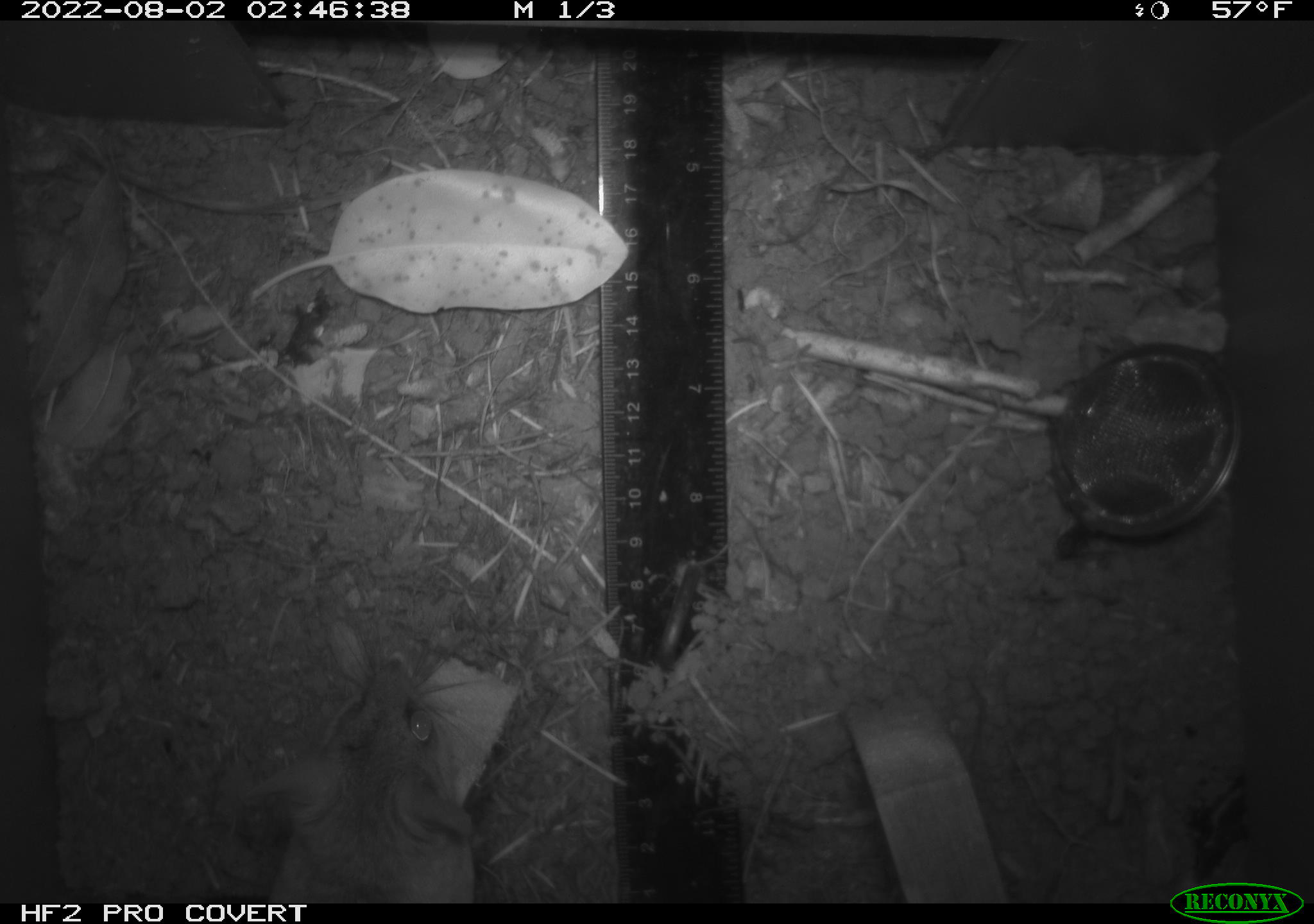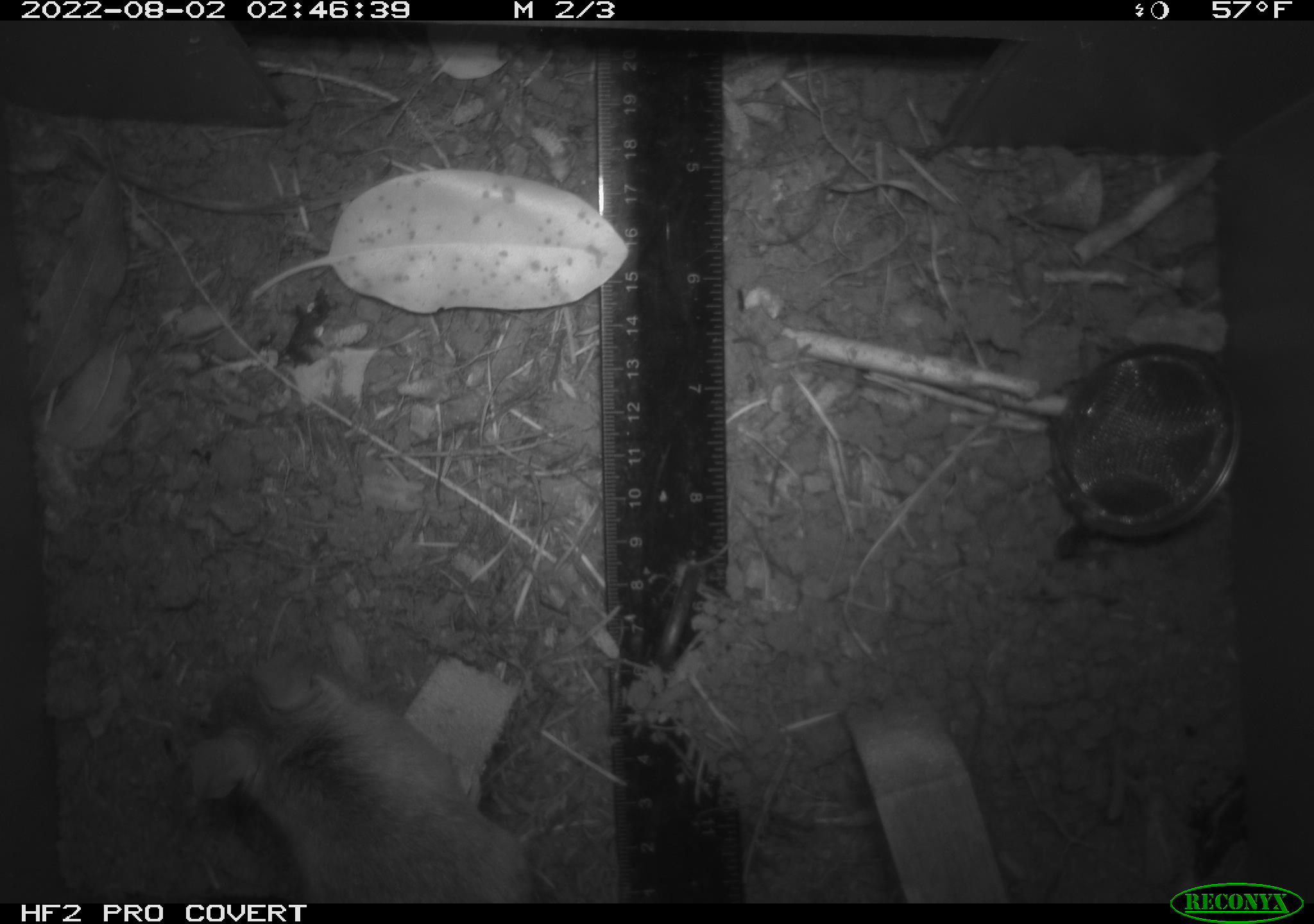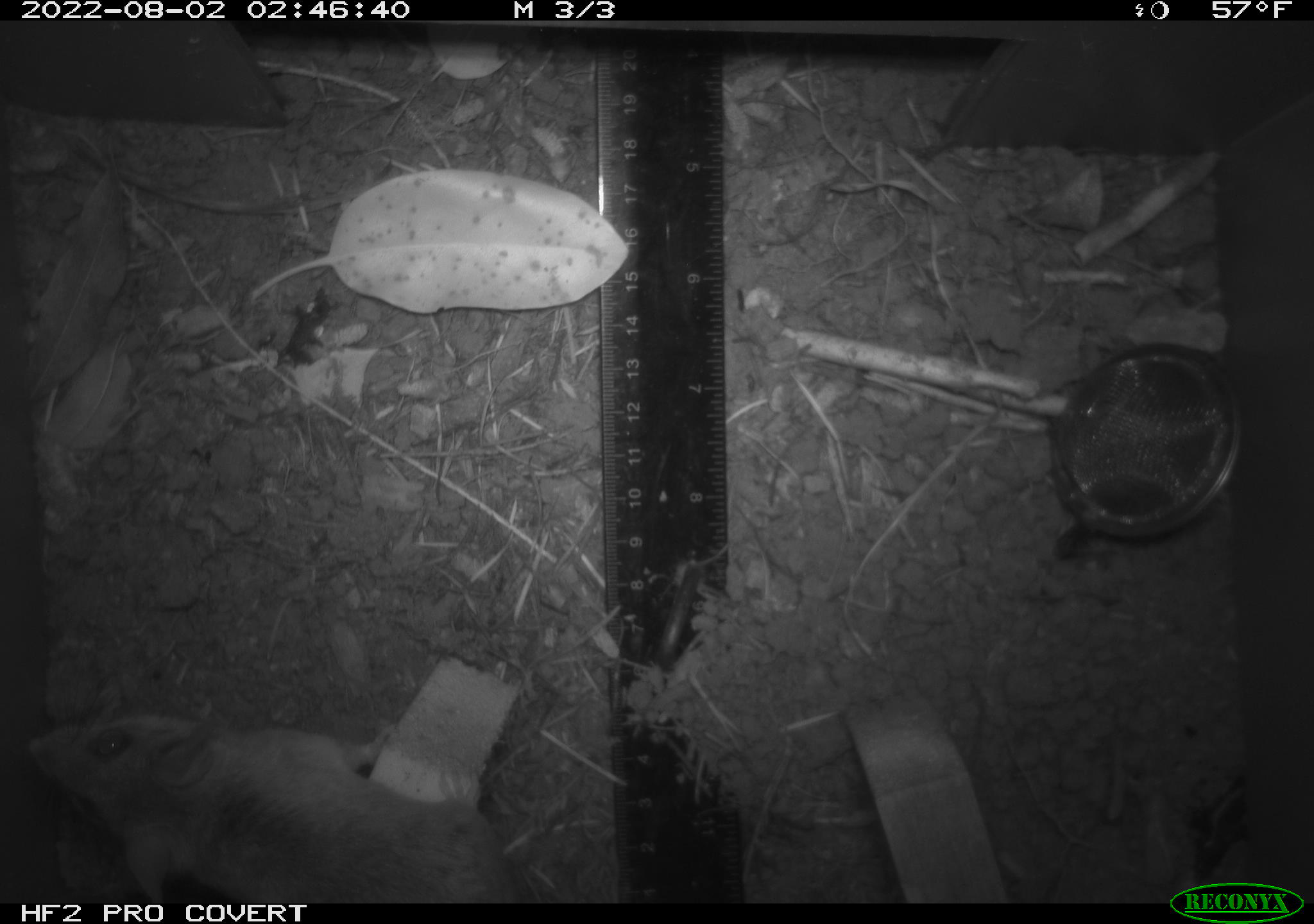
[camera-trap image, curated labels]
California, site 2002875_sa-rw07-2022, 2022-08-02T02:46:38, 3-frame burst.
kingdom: Animalia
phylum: Chordata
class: Mammalia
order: Rodentia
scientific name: Rodentia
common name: mouse species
Mouse species (Rodentia).